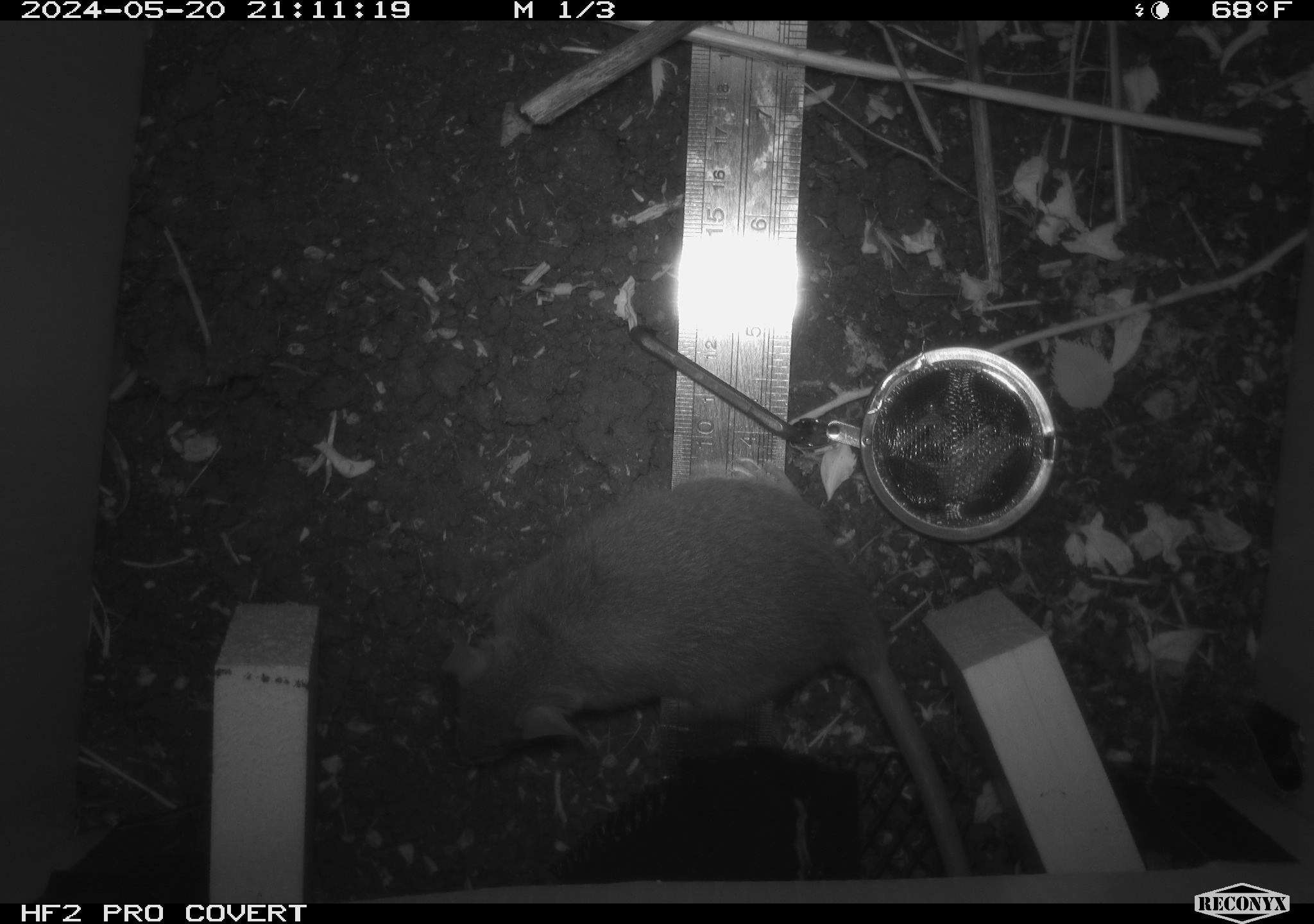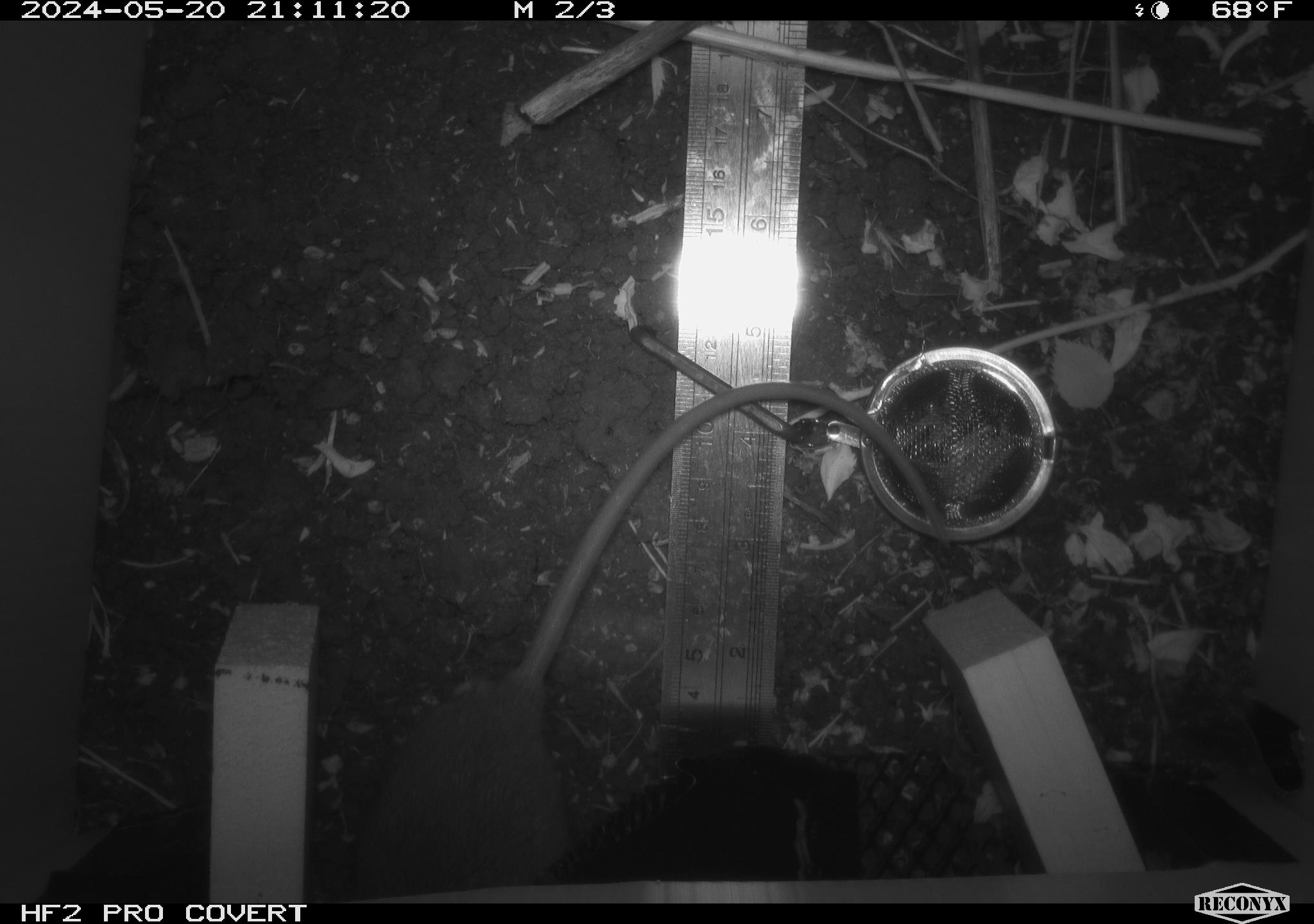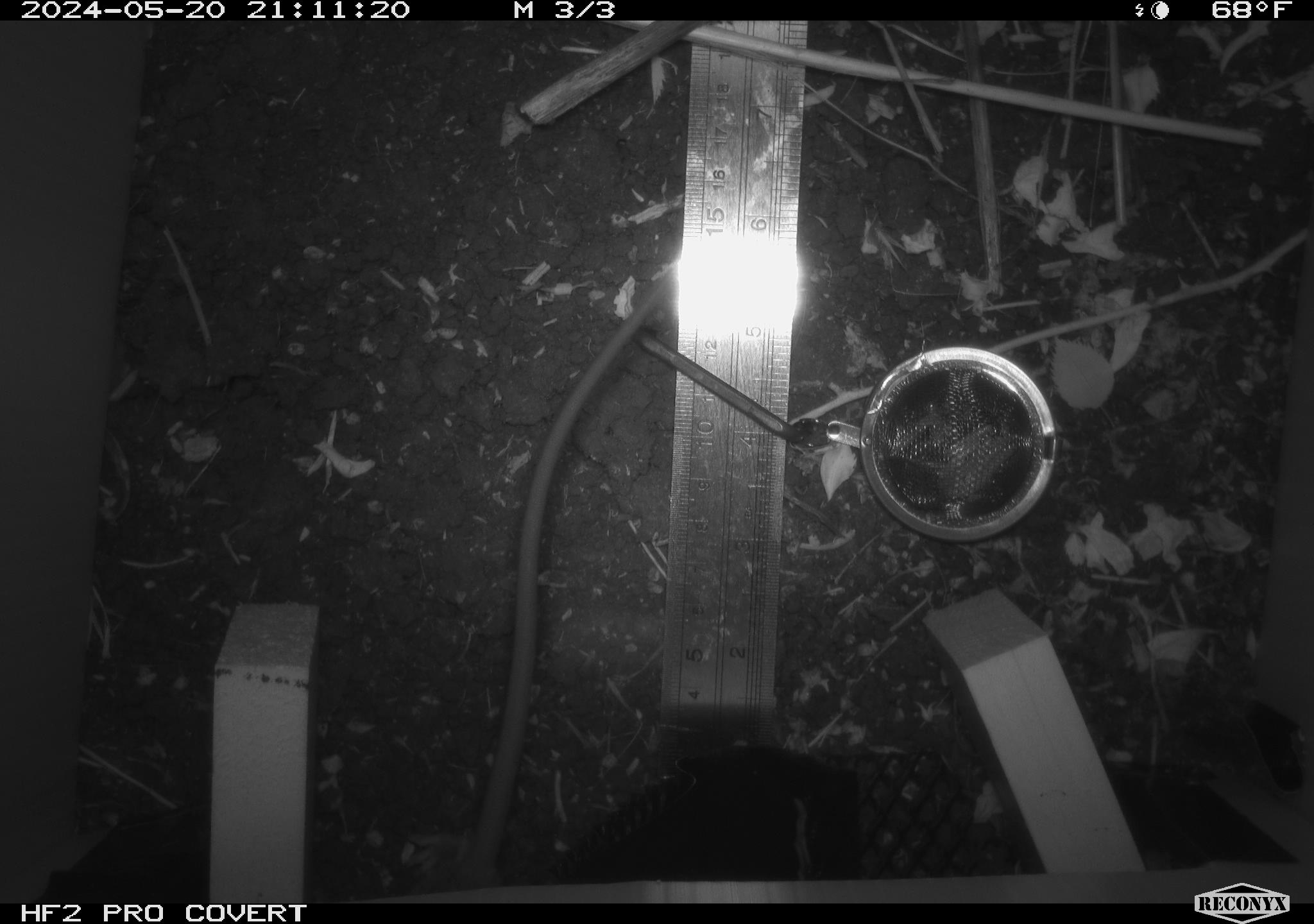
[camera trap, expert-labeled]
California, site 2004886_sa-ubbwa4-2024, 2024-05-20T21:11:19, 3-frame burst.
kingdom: Animalia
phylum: Chordata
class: Mammalia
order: Rodentia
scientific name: Rodentia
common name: woodrat or rat or mouse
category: woodrat or rat or mouse species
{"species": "woodrat or rat or mouse species (woodrat or rat or mouse) (Rodentia)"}